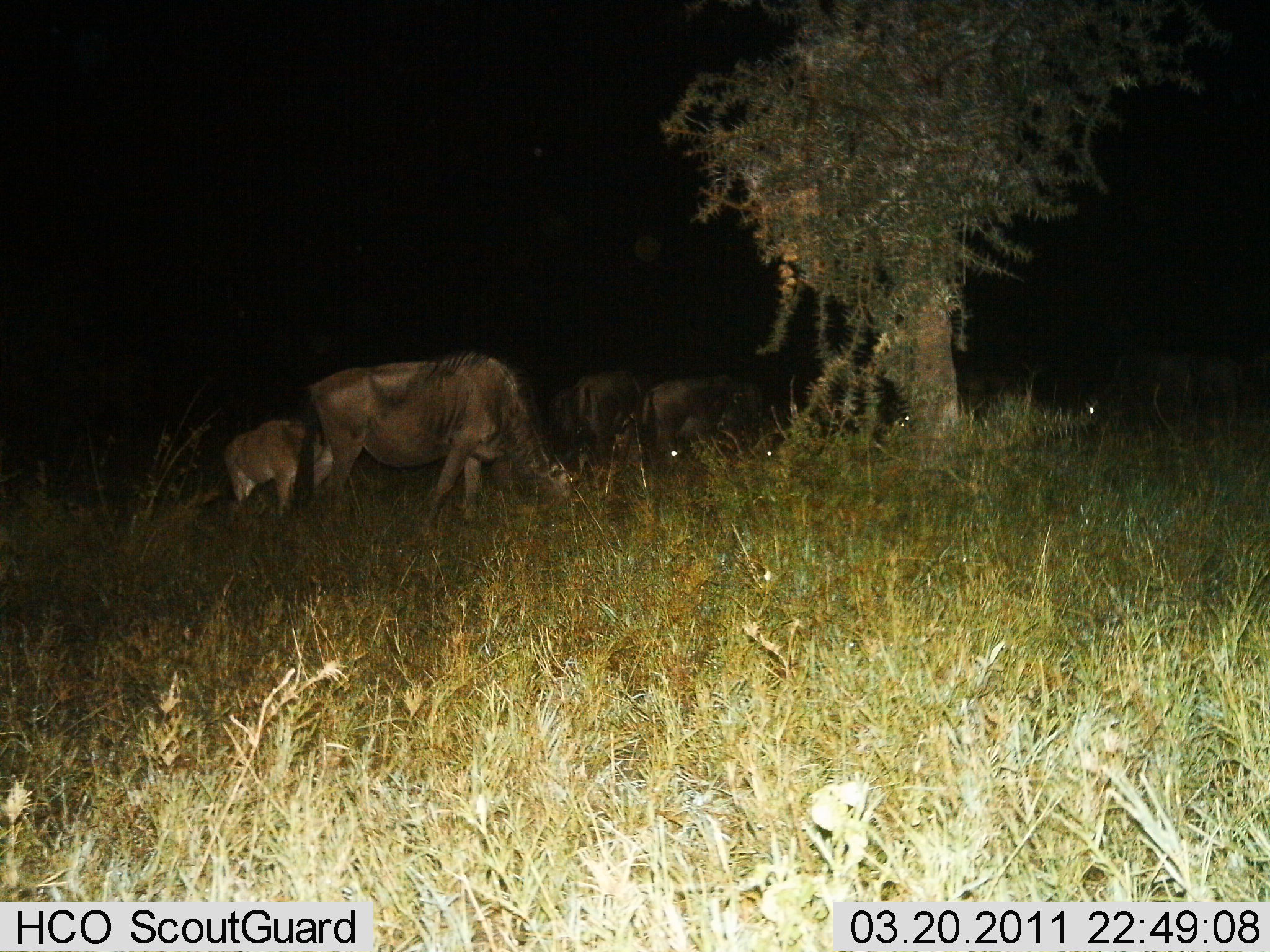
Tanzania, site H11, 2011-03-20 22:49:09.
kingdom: Animalia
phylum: Chordata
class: Mammalia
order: Artiodactyla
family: Bovidae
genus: Connochaetes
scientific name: Connochaetes taurinus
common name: blue wildebeest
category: wildebeest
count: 7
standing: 70%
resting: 0%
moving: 10%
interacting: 10%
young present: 40%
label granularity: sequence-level